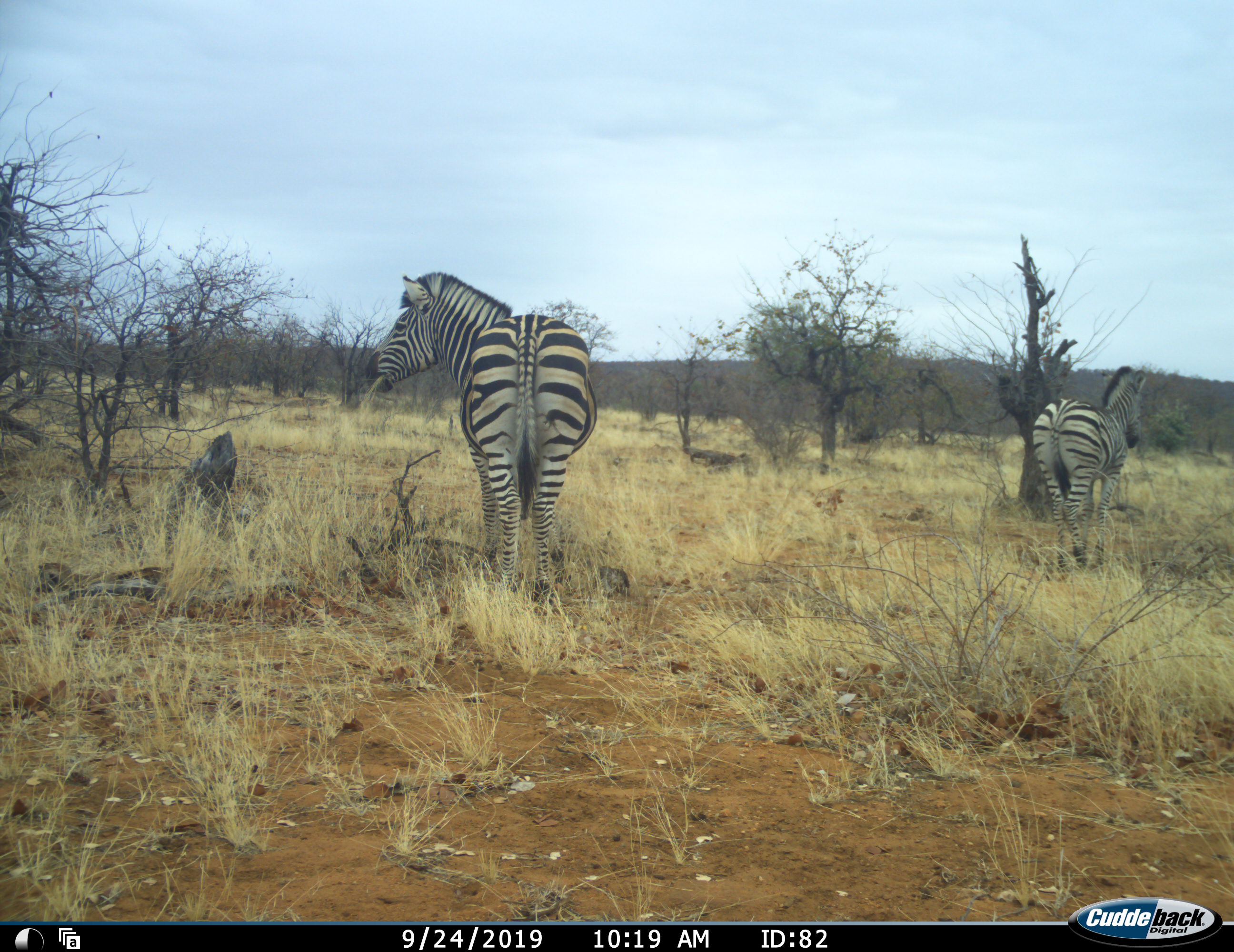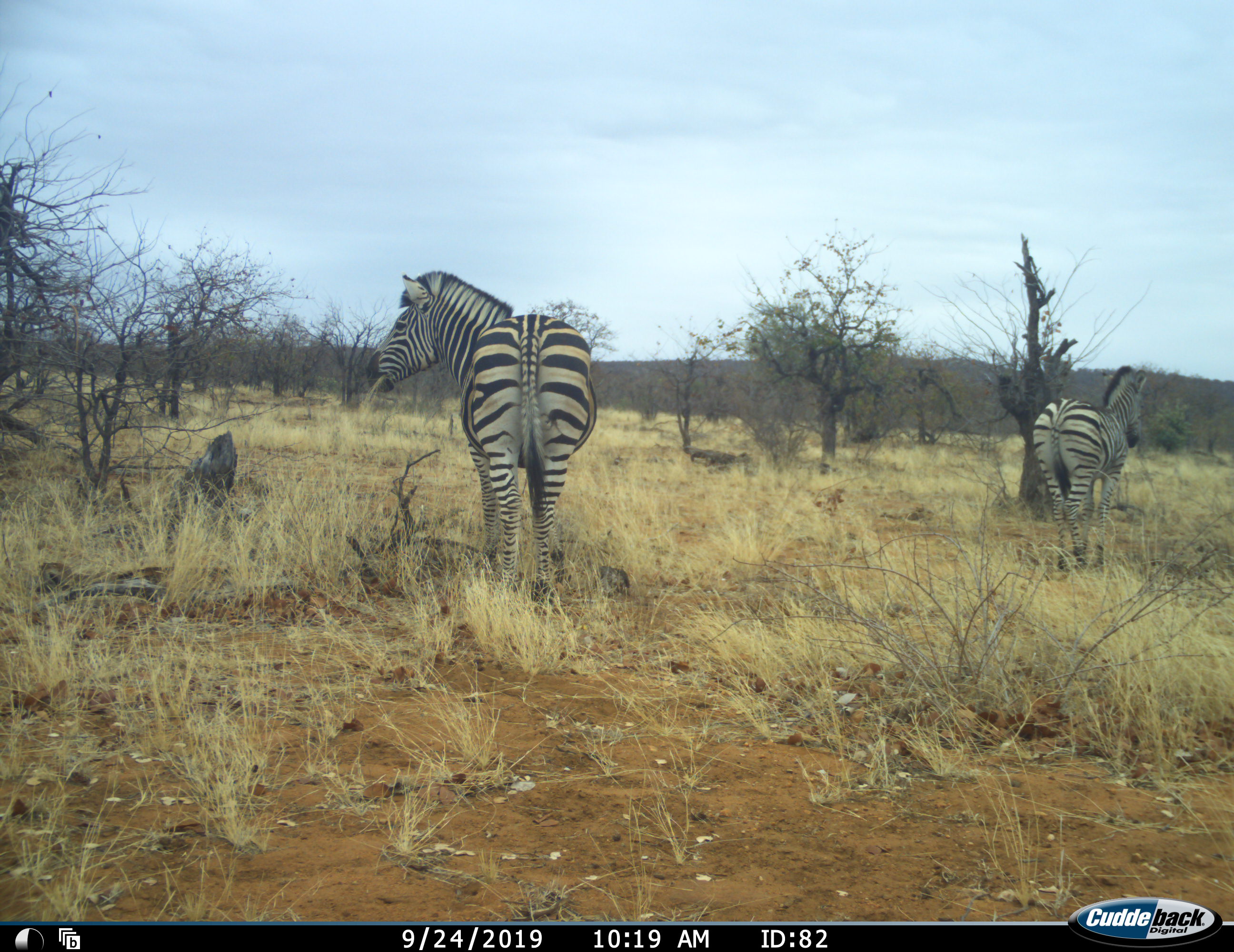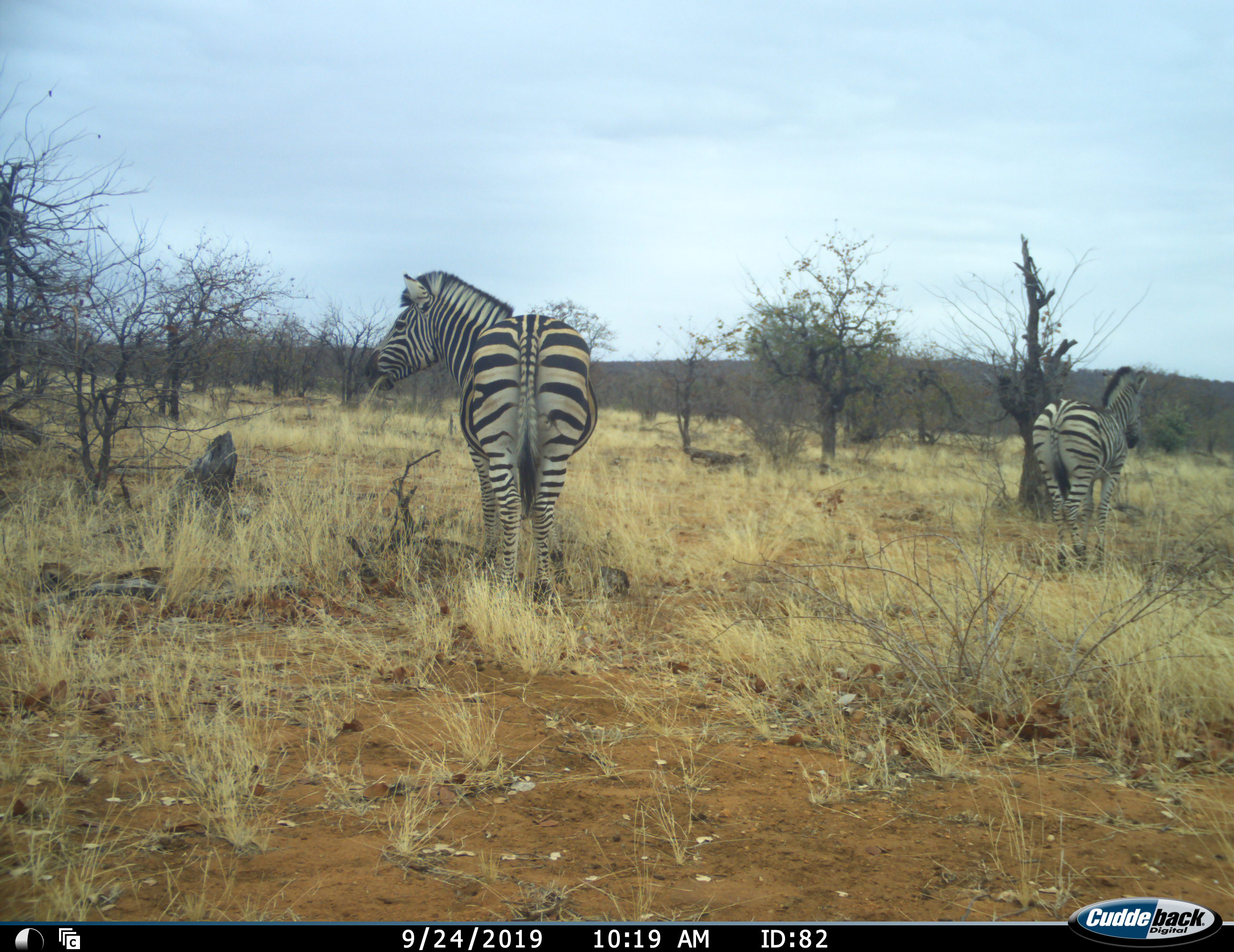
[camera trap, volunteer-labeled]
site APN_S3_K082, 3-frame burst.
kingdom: Animalia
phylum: Chordata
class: Mammalia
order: Perissodactyla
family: Equidae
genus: Equus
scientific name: Equus quagga burchellii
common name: burchell's zebra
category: zebraburchells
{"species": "zebraburchells (burchell's zebra) (Equus quagga burchellii)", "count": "2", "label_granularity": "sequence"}